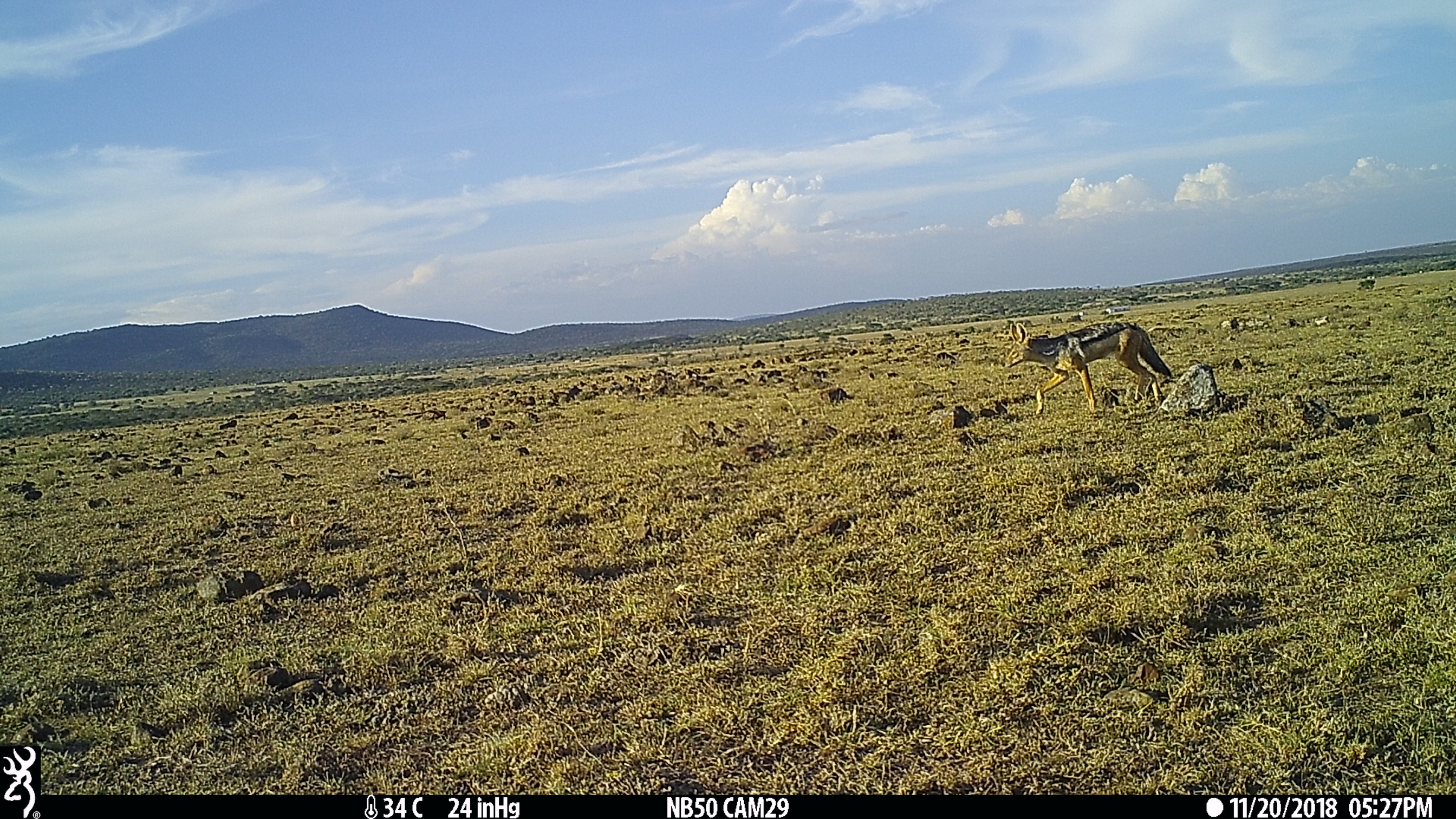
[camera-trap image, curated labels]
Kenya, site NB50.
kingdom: Animalia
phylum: Chordata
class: Mammalia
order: Carnivora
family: Canidae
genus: Lupulella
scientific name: Lupulella mesomelas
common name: black-backed jackal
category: jackal